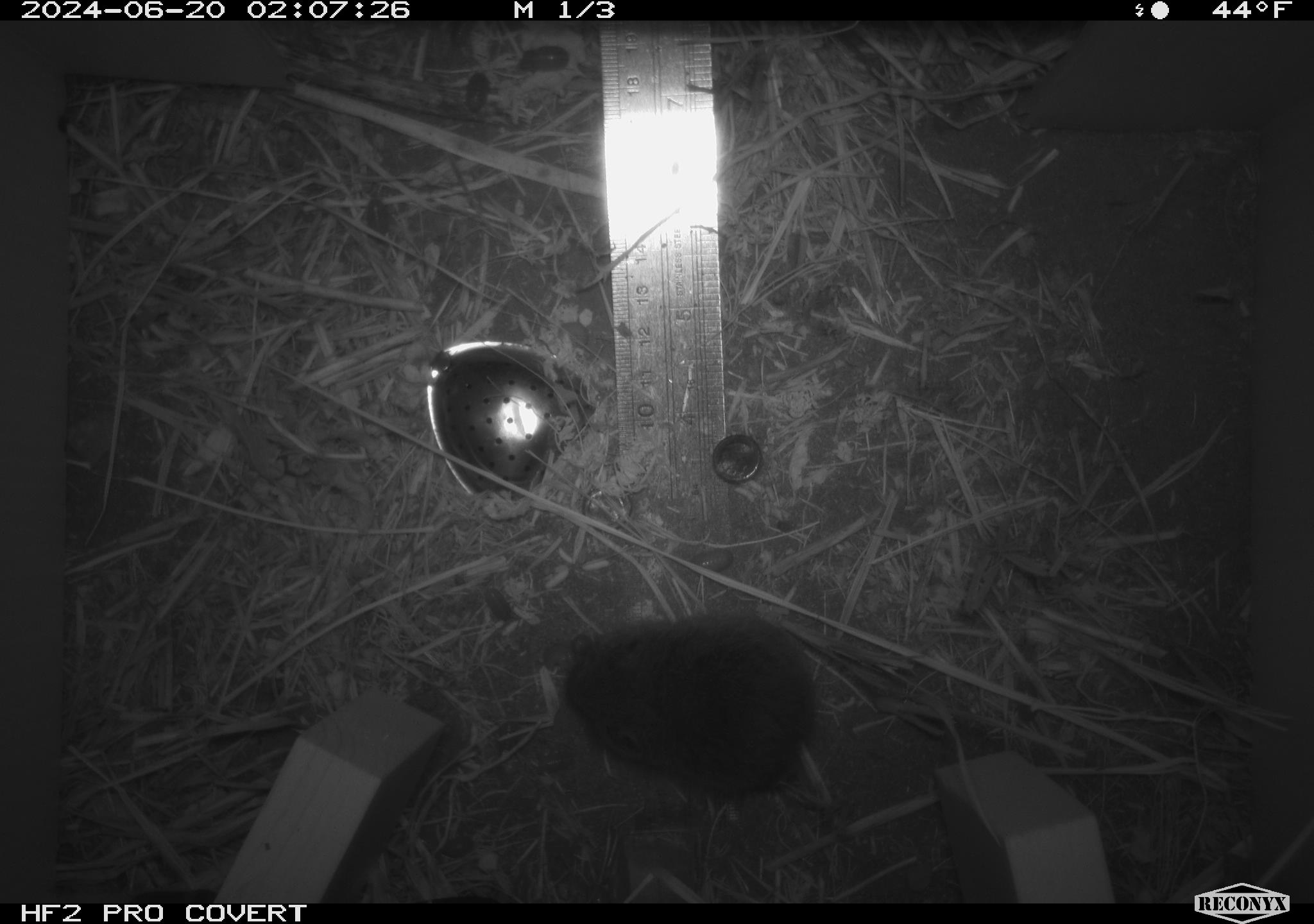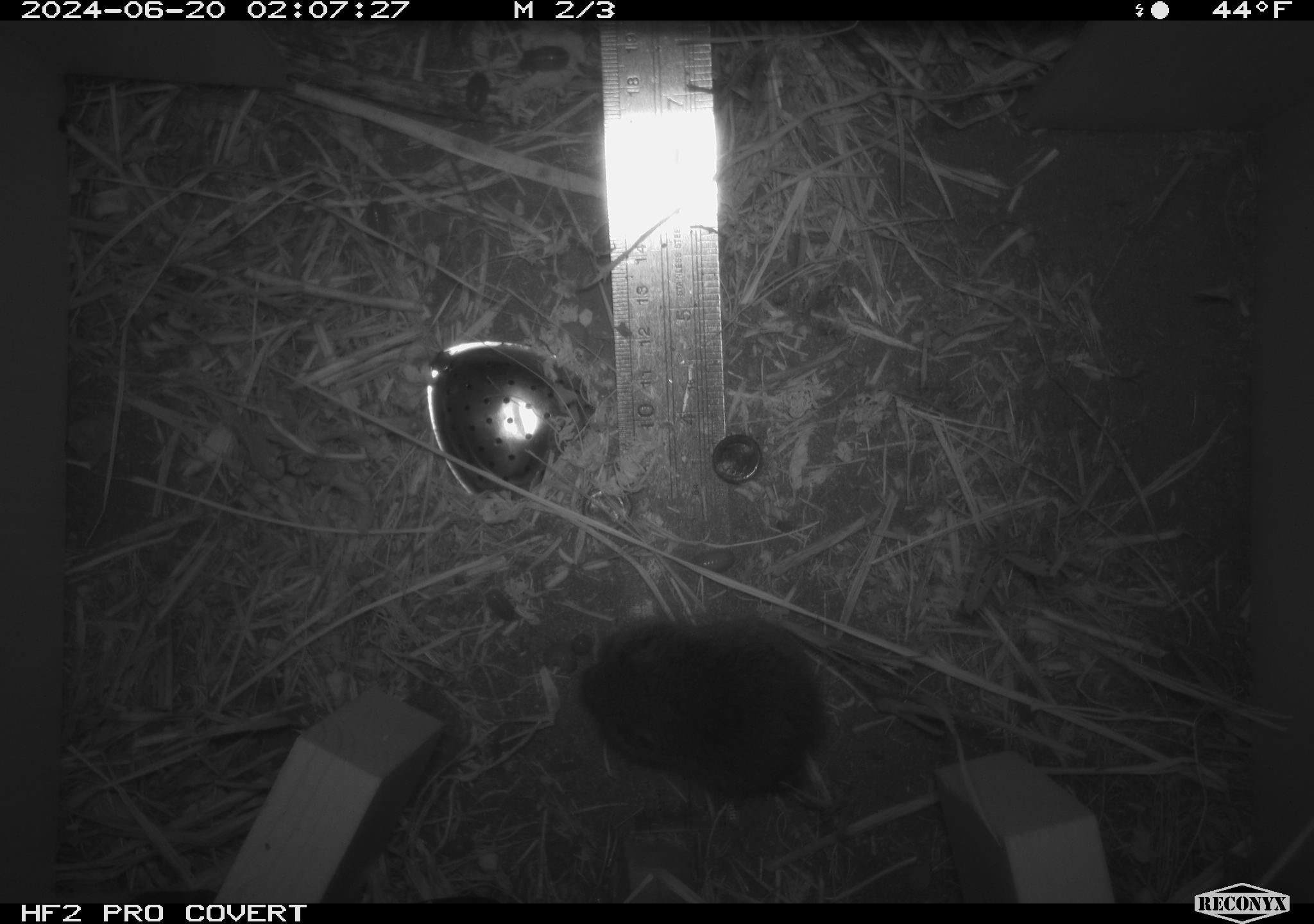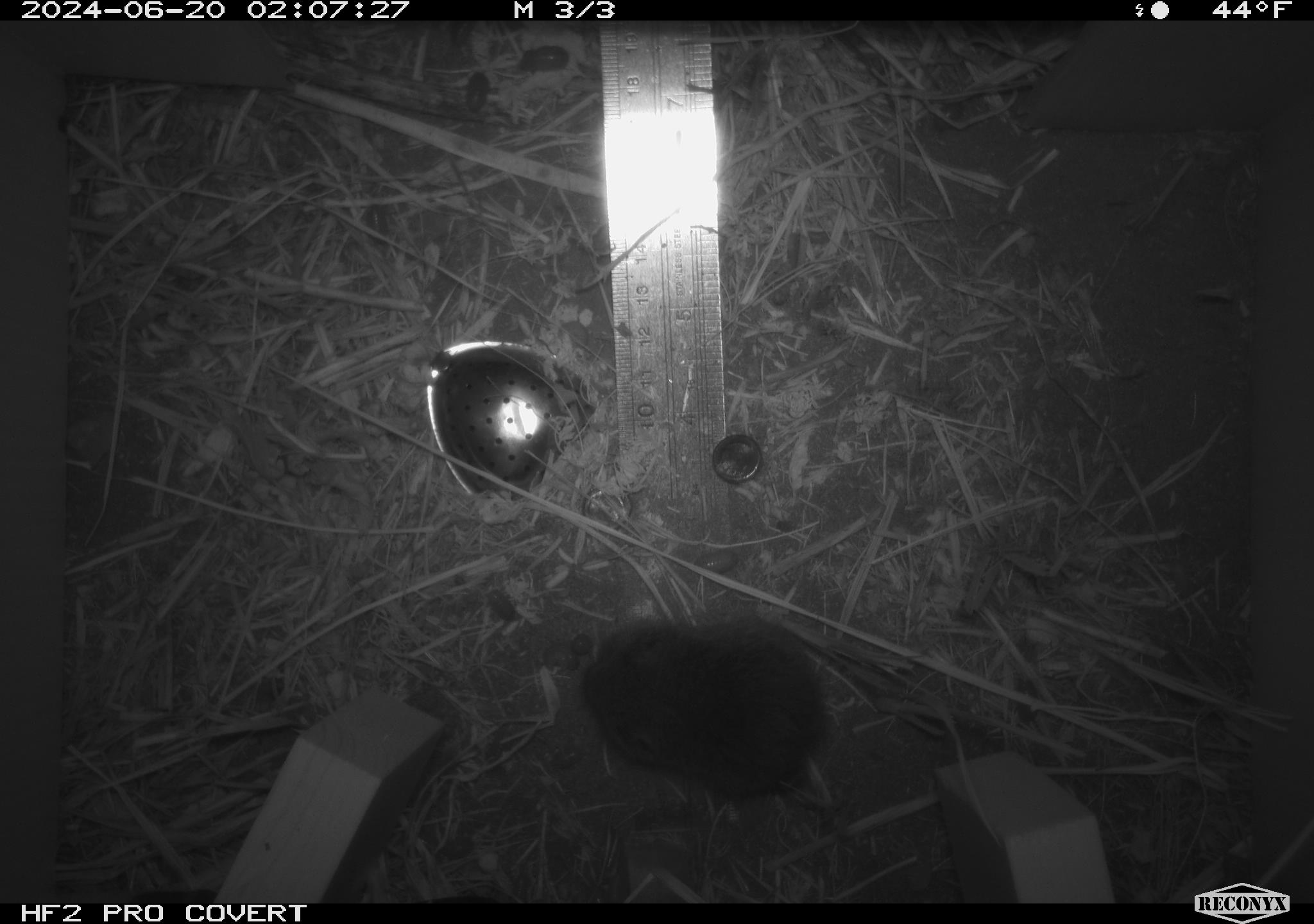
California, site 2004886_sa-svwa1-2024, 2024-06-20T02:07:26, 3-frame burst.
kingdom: Animalia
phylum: Chordata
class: Mammalia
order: Rodentia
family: Cricetidae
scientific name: Arvicolinae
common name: voles, lemmings, and muskrats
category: arvicolinae subfamily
Arvicolinae subfamily (voles, lemmings, and muskrats) (Arvicolinae).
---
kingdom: Animalia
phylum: Arthropoda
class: Malacostraca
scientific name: Malacostraca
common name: amphipods, crabs, isopods, krill, lobsters and shrimps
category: malacostracan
Malacostracan (amphipods, crabs, isopods, krill, lobsters and shrimps) (Malacostraca).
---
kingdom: Animalia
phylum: Arthropoda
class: Insecta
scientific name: Insecta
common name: insect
Insect (Insecta).